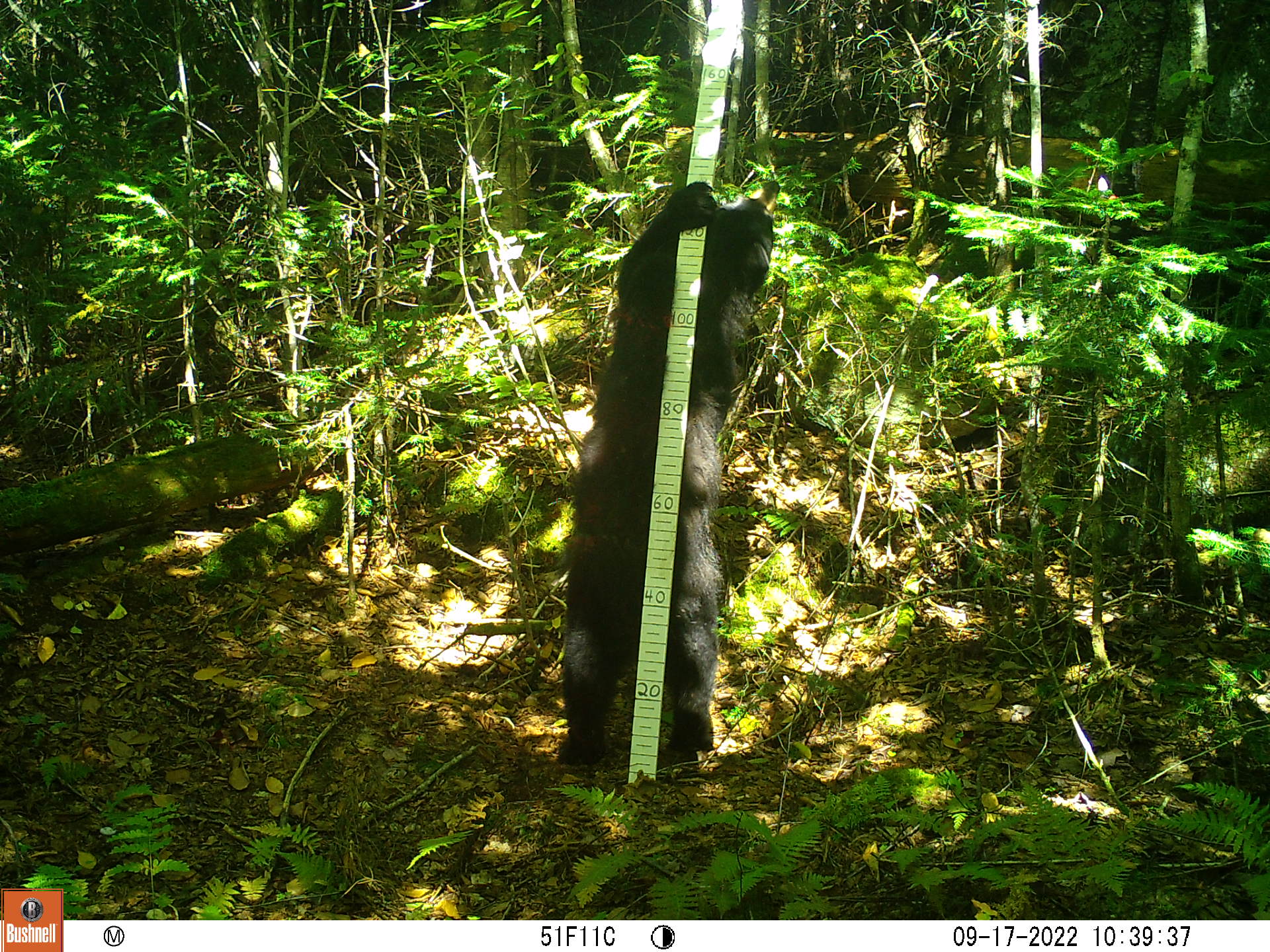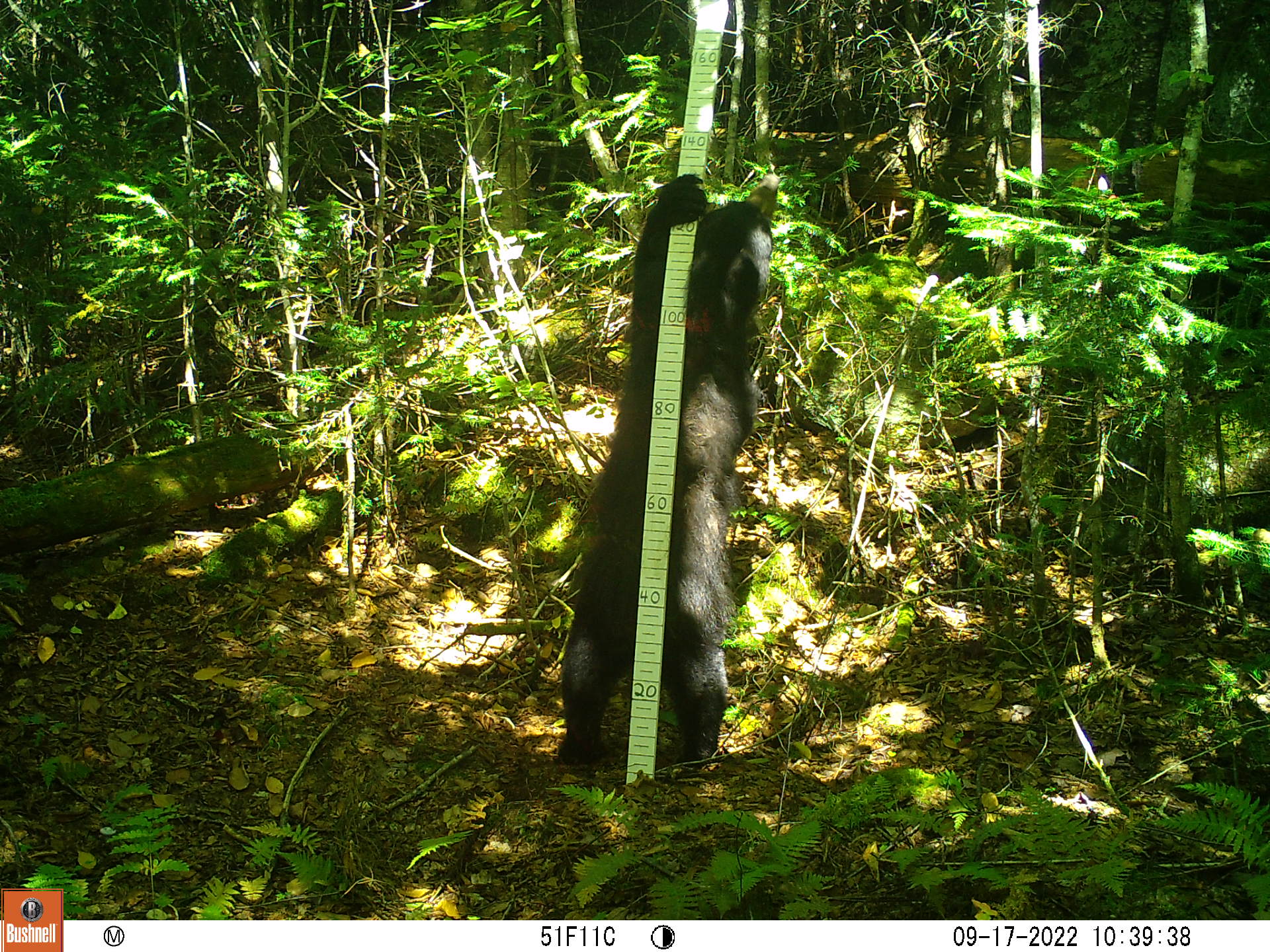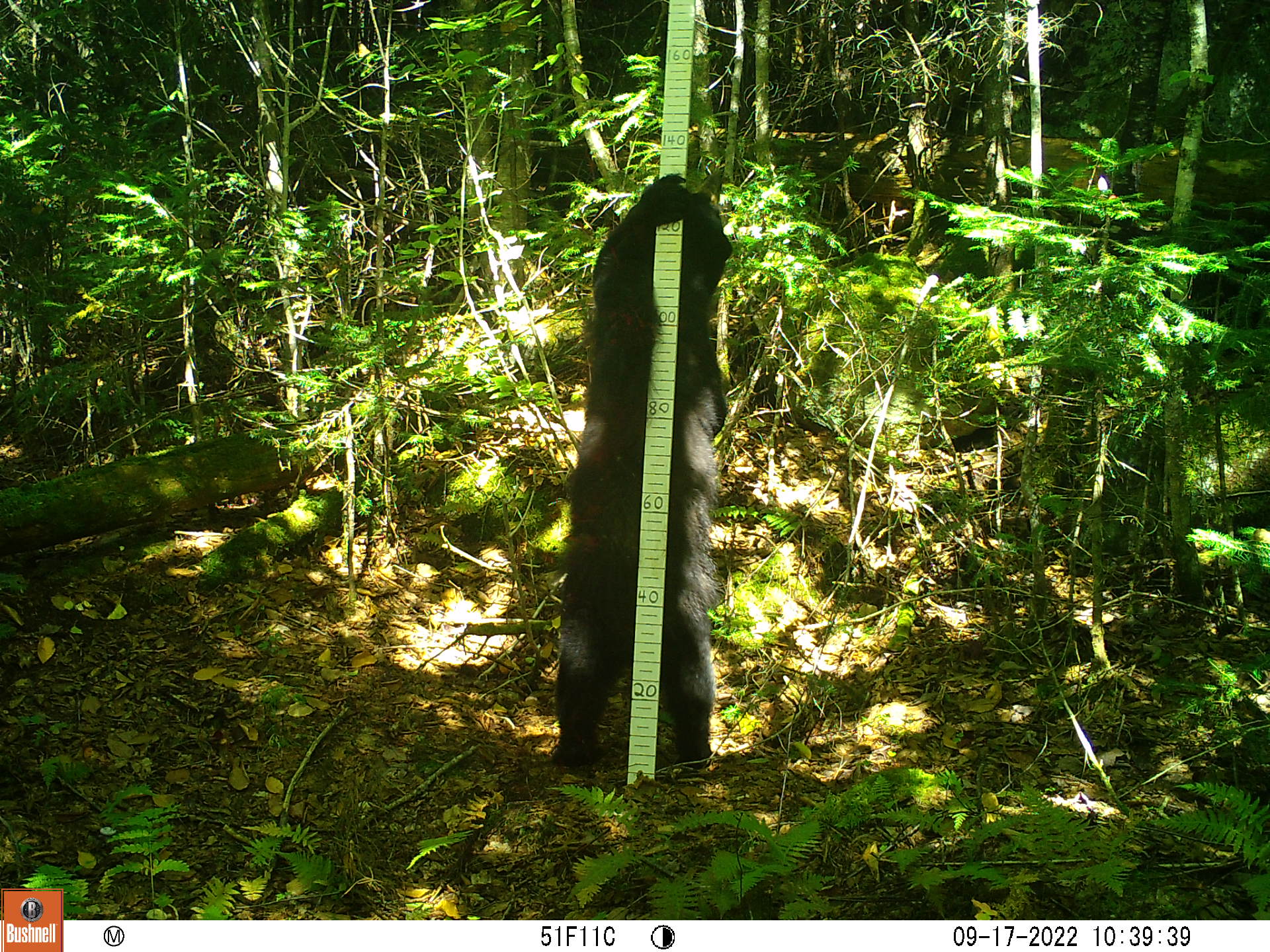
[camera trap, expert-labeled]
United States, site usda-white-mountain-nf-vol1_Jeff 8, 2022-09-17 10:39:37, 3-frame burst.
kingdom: Animalia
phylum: Chordata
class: Mammalia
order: Carnivora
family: Ursidae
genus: Ursus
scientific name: Ursus americanus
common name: black bear